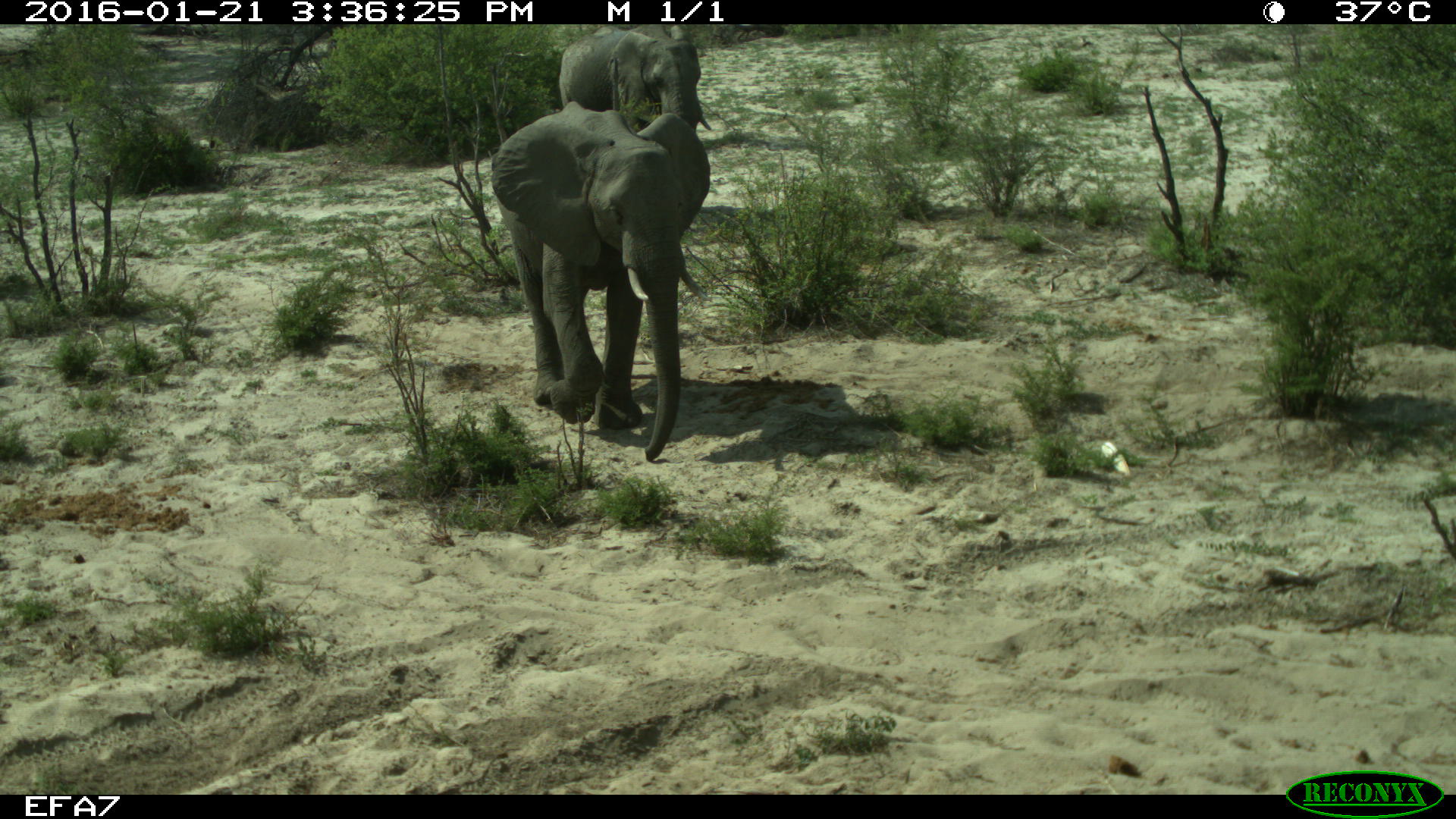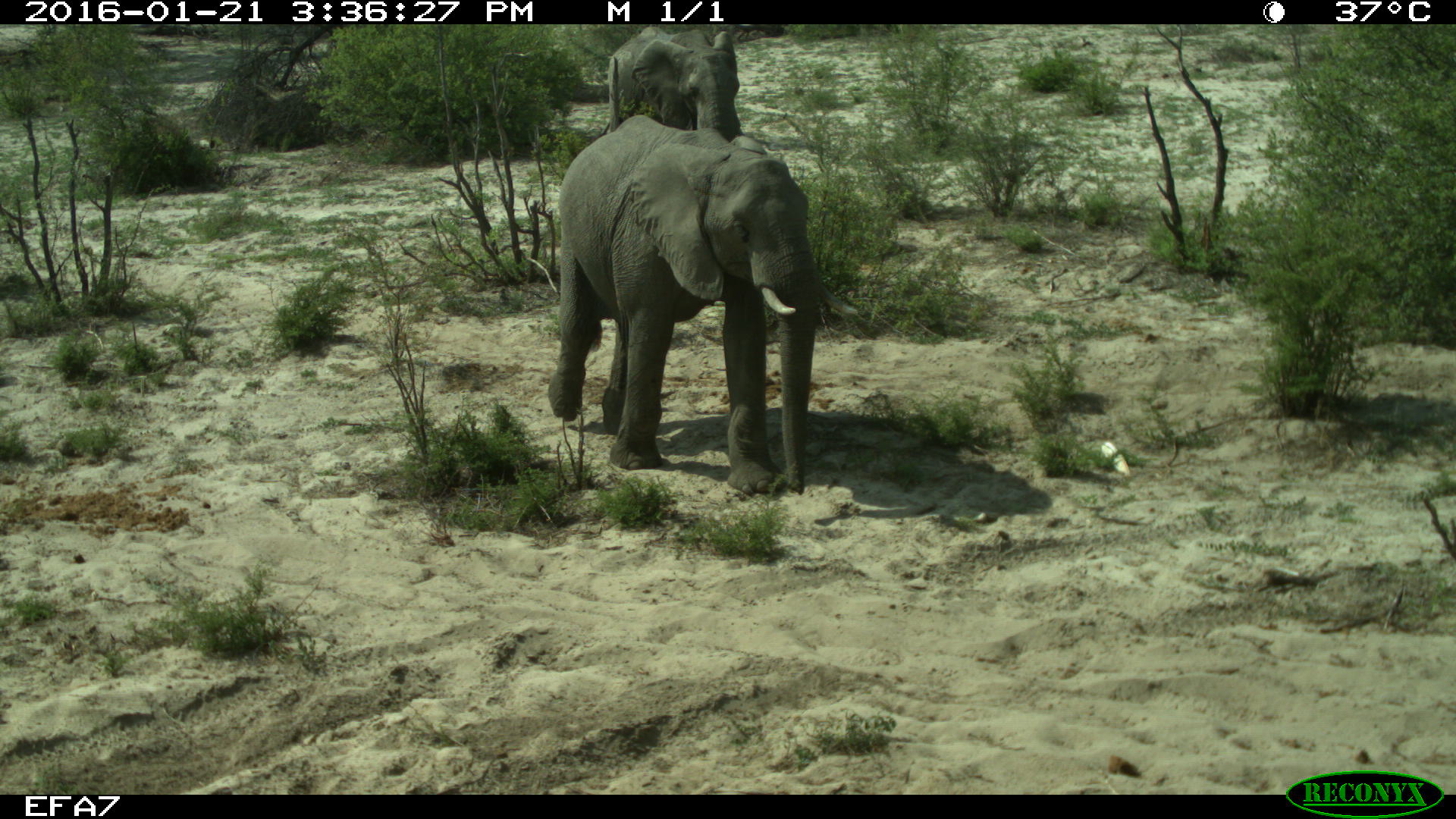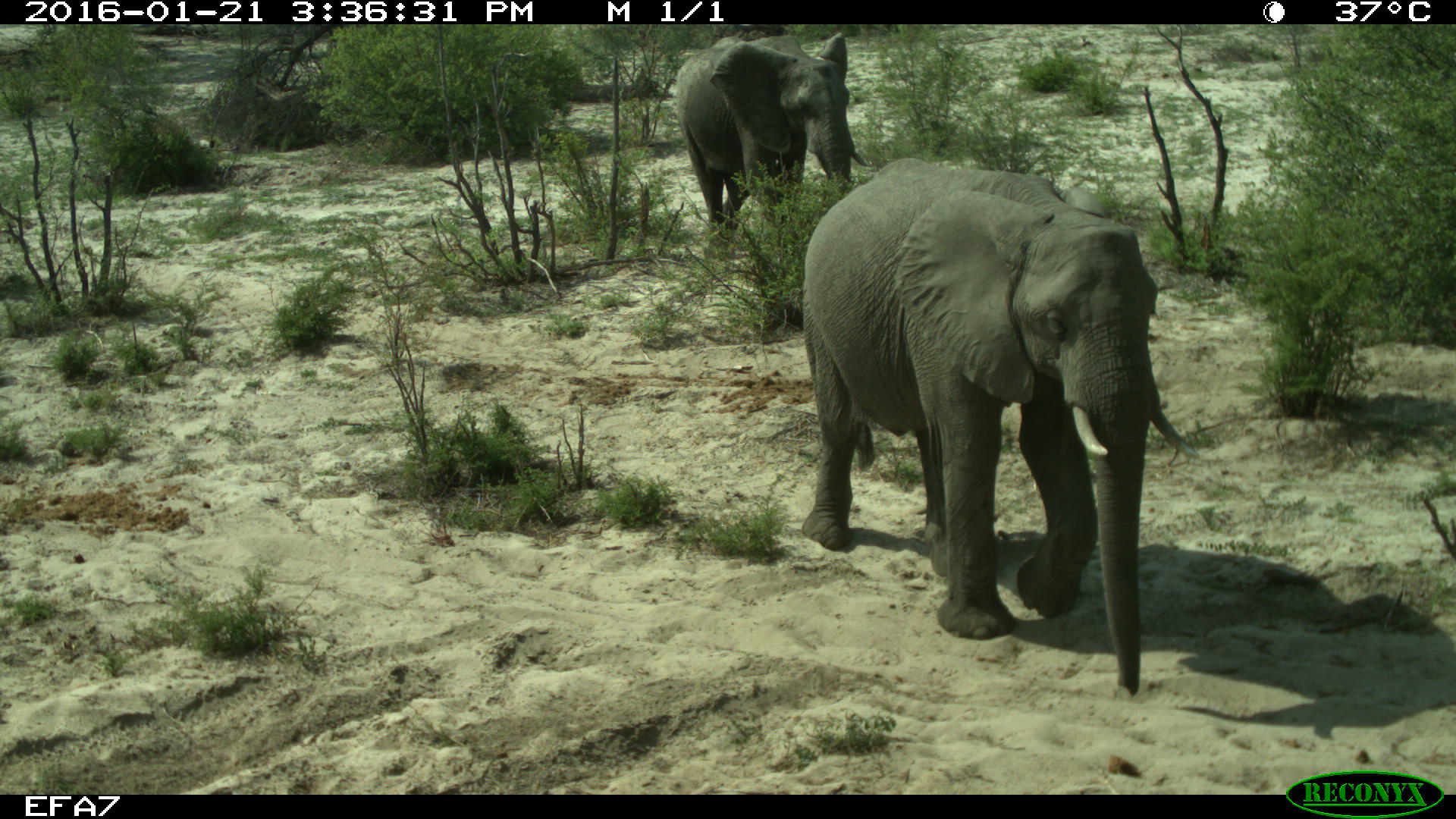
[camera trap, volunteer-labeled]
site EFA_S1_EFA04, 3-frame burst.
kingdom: Animalia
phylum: Chordata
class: Mammalia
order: Proboscidea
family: Elephantidae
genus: Loxodonta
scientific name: Loxodonta africana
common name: african bush elephant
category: elephant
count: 2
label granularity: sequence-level